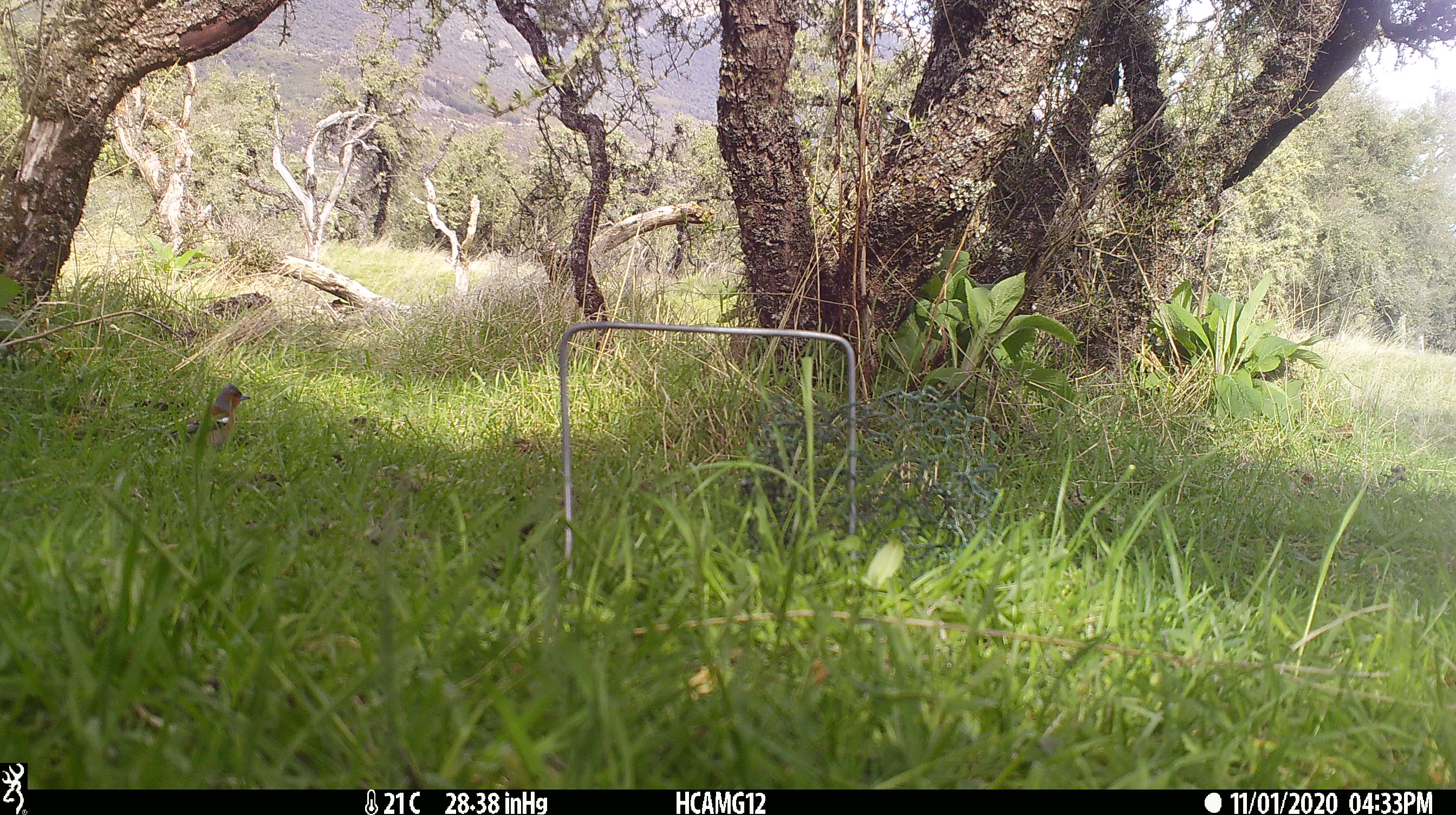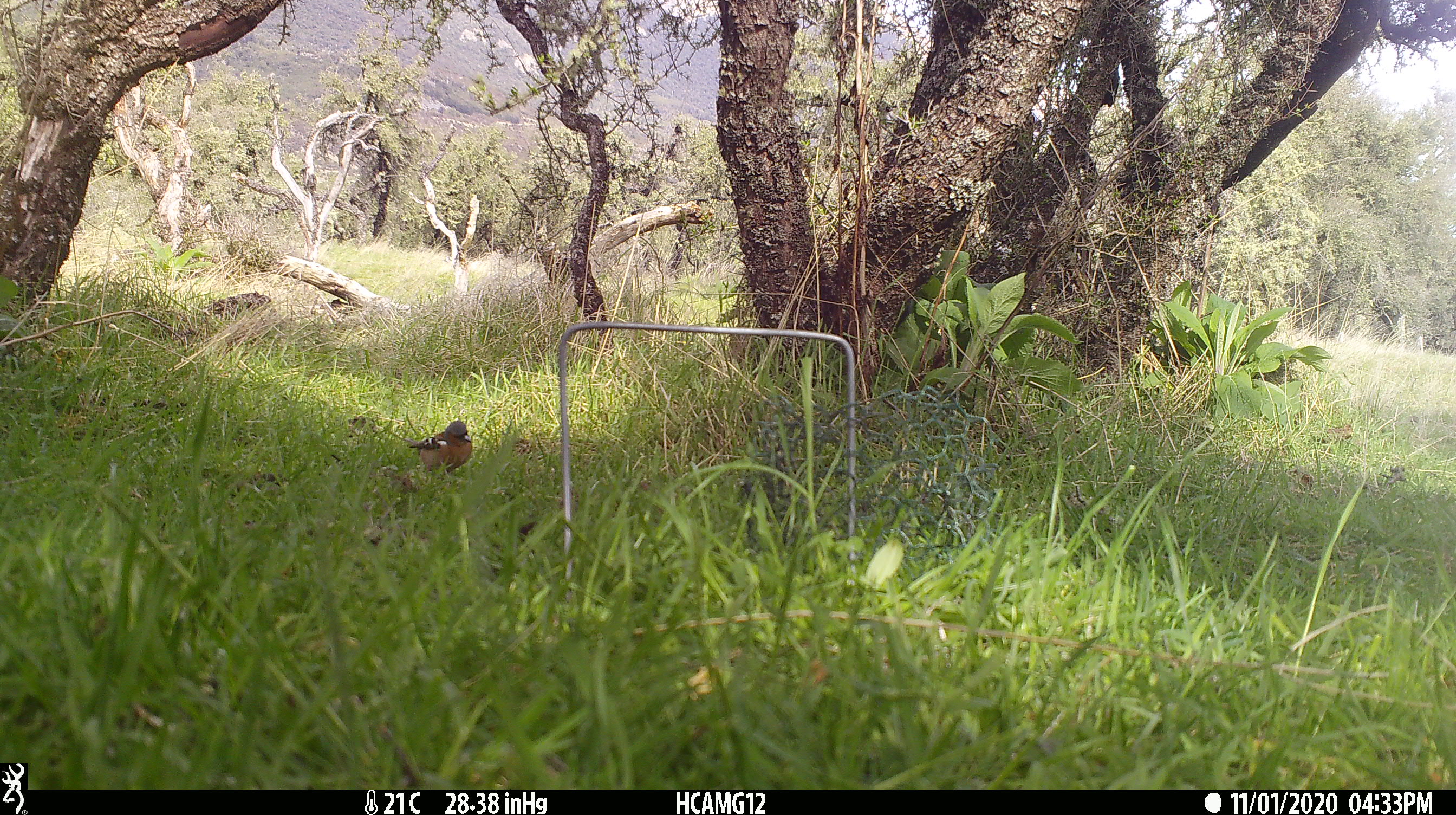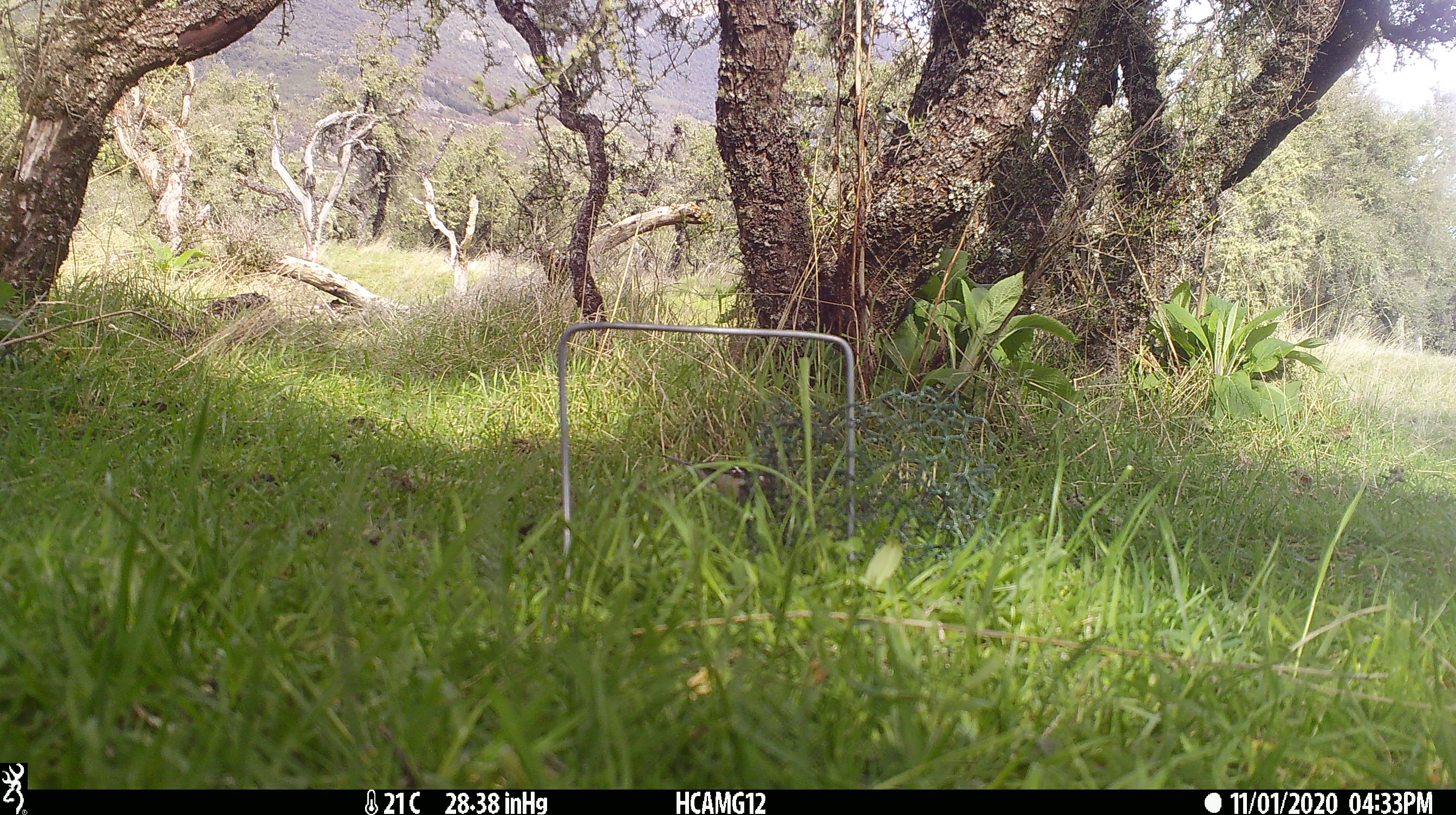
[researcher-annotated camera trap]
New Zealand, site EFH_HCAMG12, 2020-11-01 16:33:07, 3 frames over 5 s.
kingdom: Animalia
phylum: Chordata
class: Aves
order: Passeriformes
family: Fringillidae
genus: Fringilla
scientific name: Fringilla coelebs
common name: common chaffinch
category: chaffinch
Chaffinch (common chaffinch) (Fringilla coelebs).